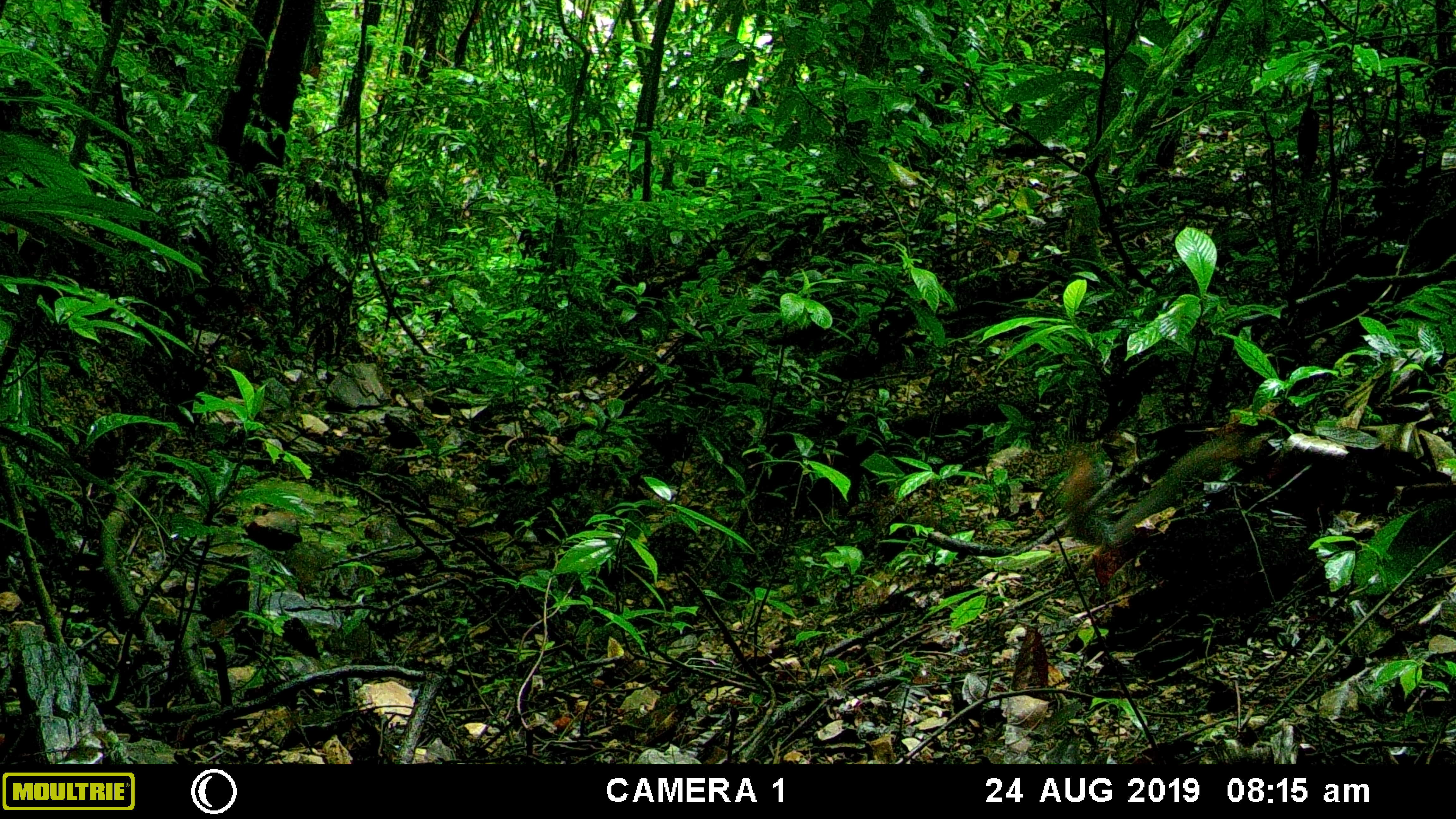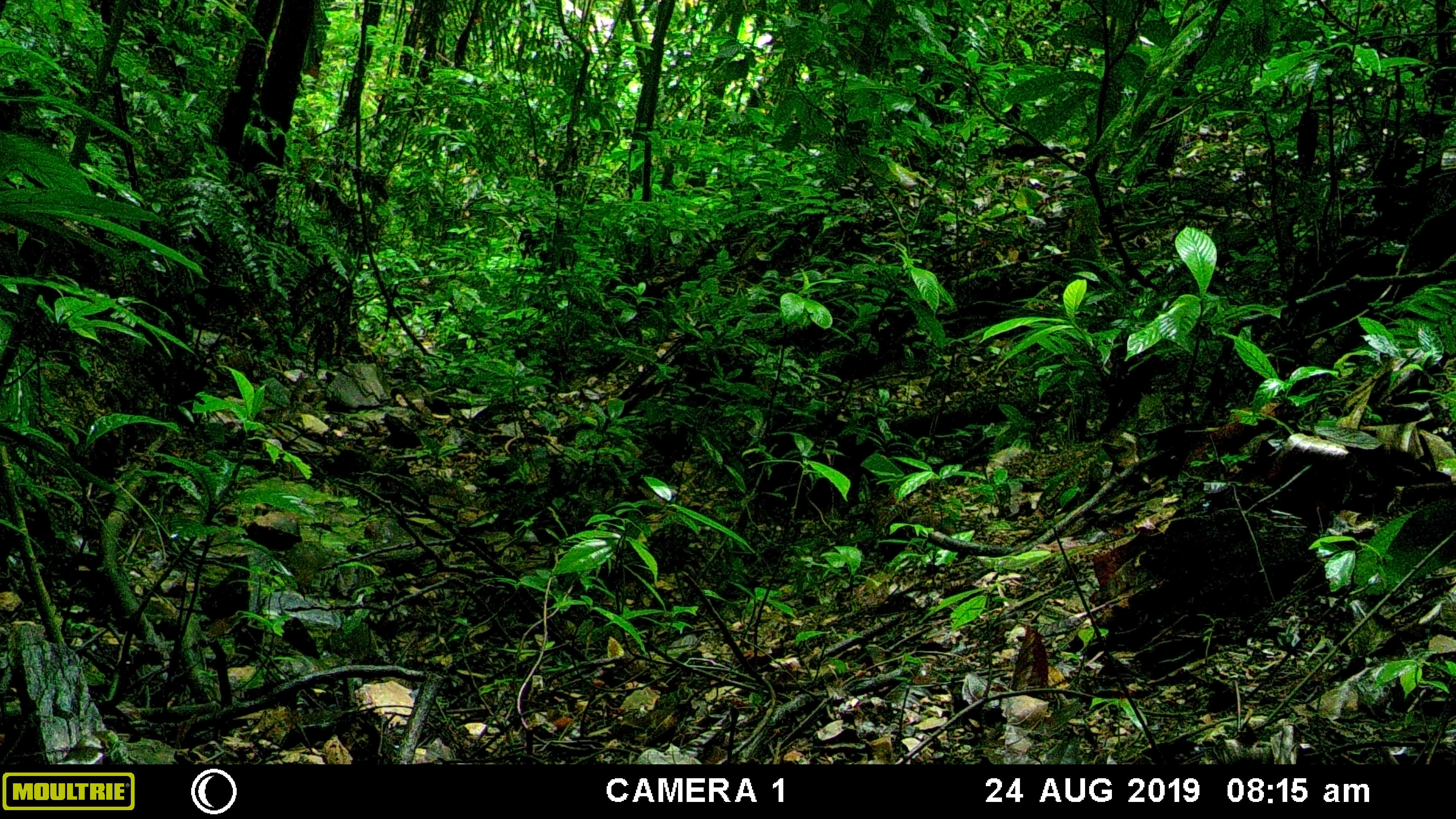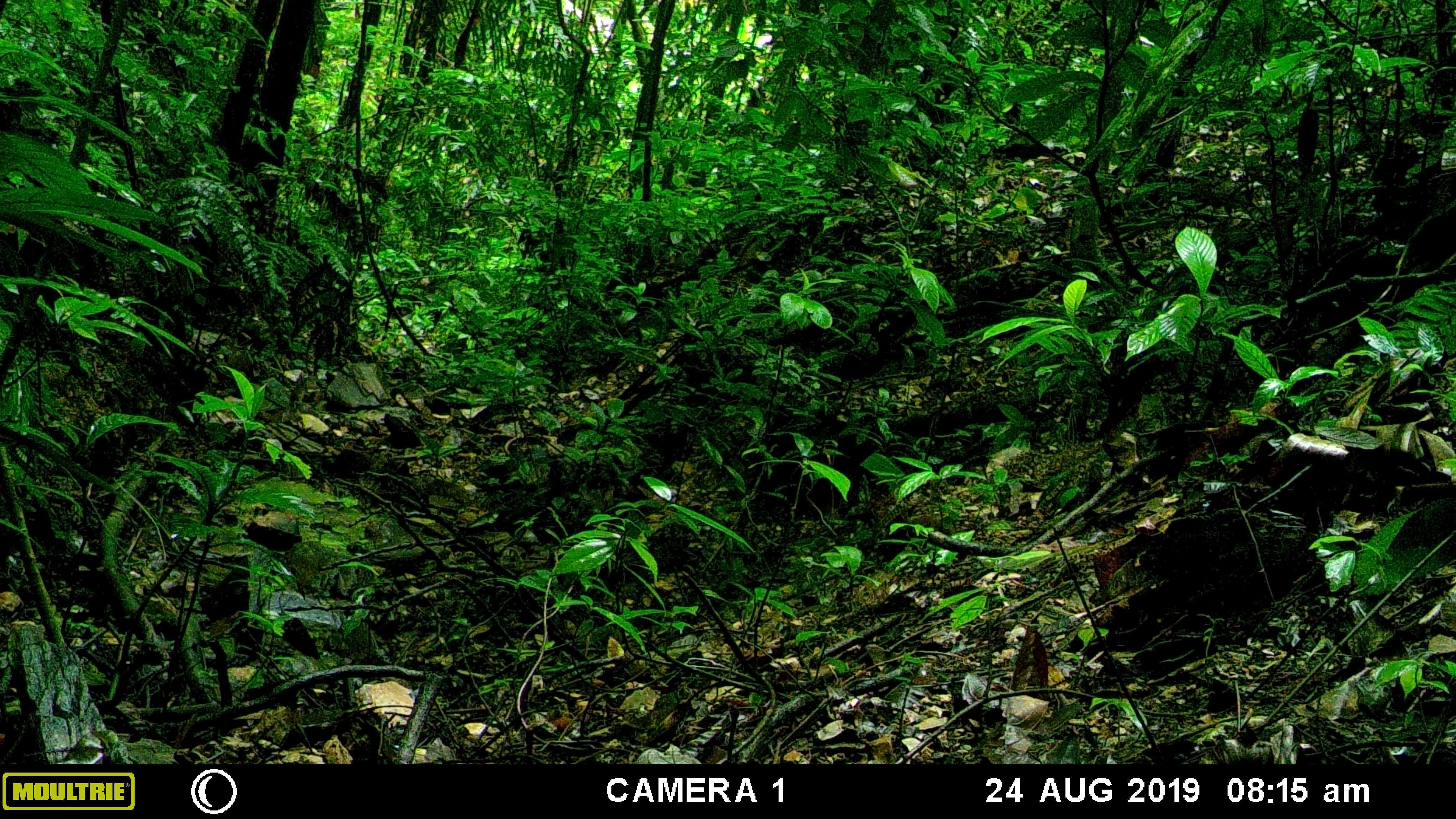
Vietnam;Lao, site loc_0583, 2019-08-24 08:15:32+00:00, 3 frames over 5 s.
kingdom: Animalia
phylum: Chordata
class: Mammalia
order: Rodentia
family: Sciuridae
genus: Sciurus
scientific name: Sciurus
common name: squirrel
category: unidentified squirrel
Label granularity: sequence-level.